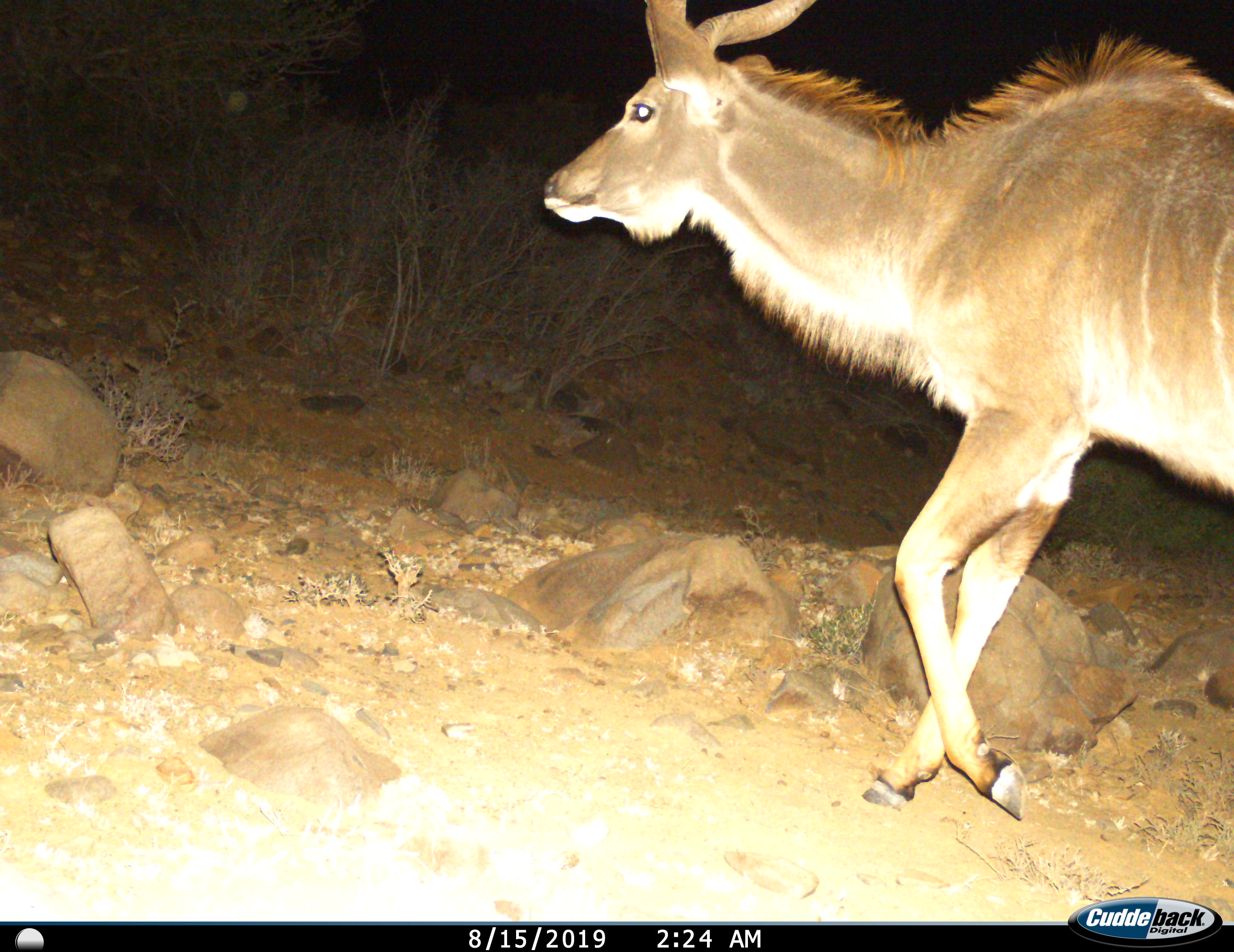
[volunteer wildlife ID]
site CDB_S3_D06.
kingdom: Animalia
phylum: Chordata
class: Mammalia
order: Artiodactyla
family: Bovidae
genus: Tragelaphus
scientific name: Tragelaphus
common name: kudu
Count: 1.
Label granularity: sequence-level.